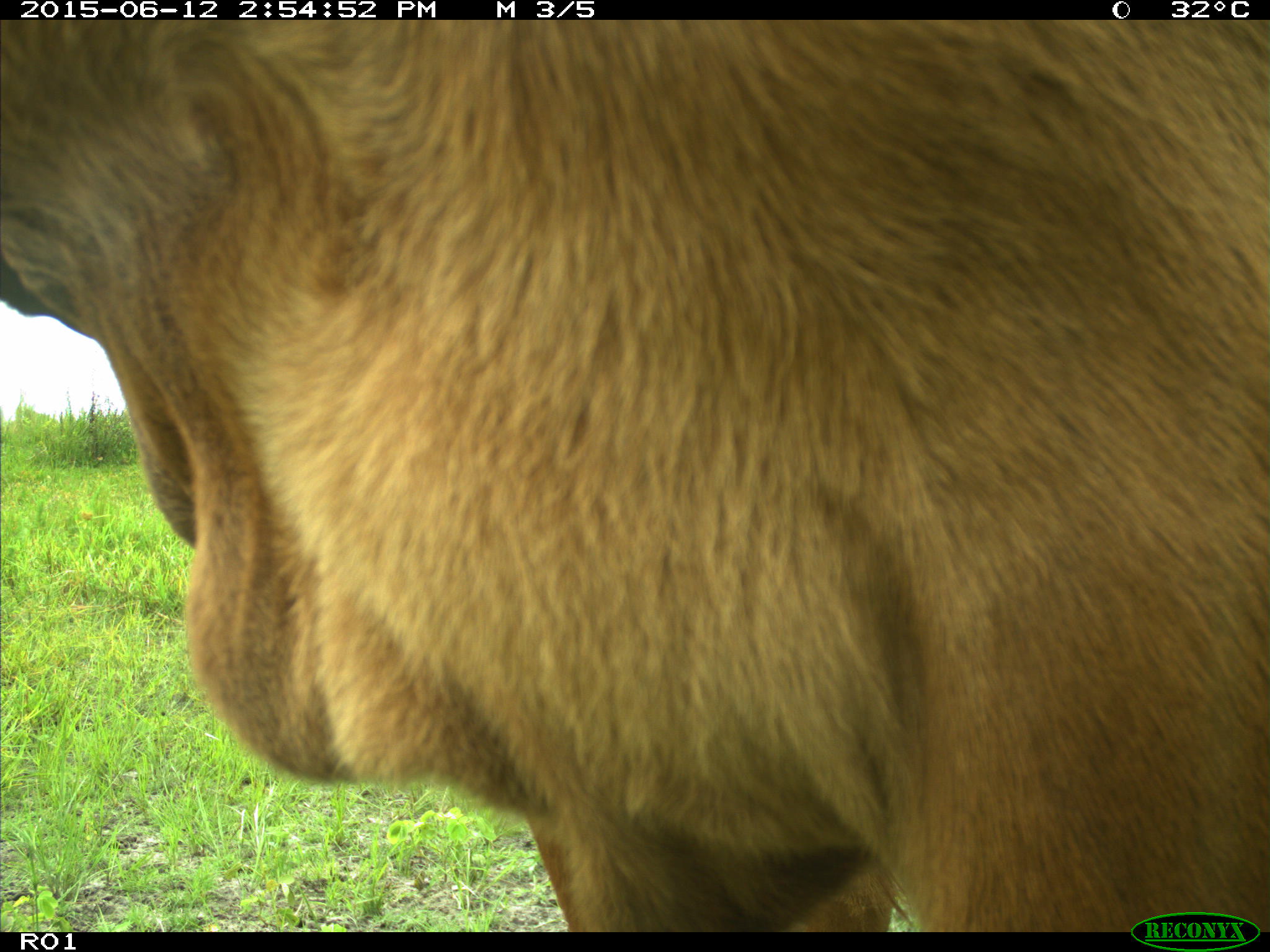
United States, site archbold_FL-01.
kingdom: Animalia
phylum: Chordata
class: Mammalia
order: Artiodactyla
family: Bovidae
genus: Bos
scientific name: Bos taurus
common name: domestic cow